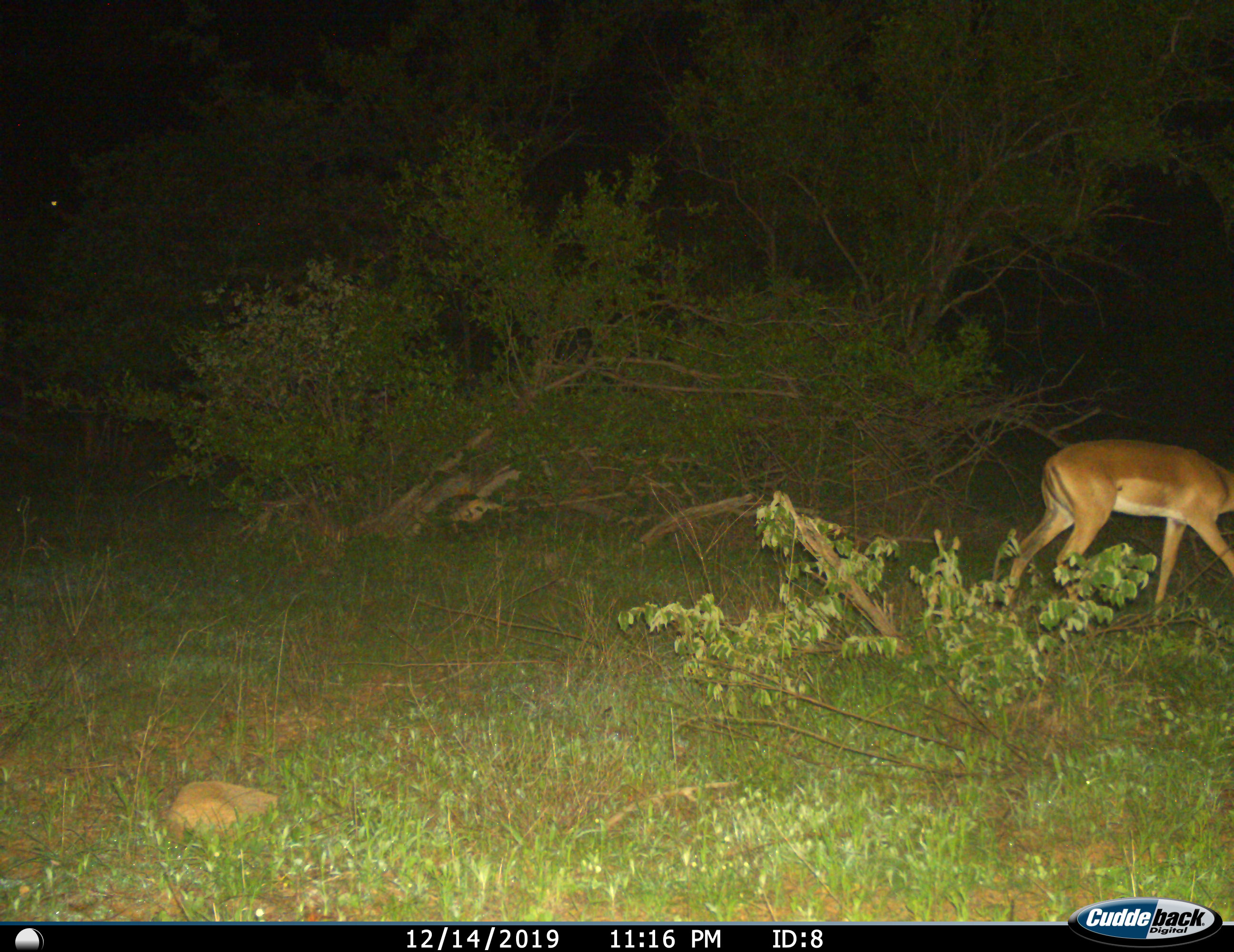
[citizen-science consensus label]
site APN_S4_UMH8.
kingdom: Animalia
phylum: Chordata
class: Mammalia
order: Artiodactyla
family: Bovidae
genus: Aepyceros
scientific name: Aepyceros melampus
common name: impala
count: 1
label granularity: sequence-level